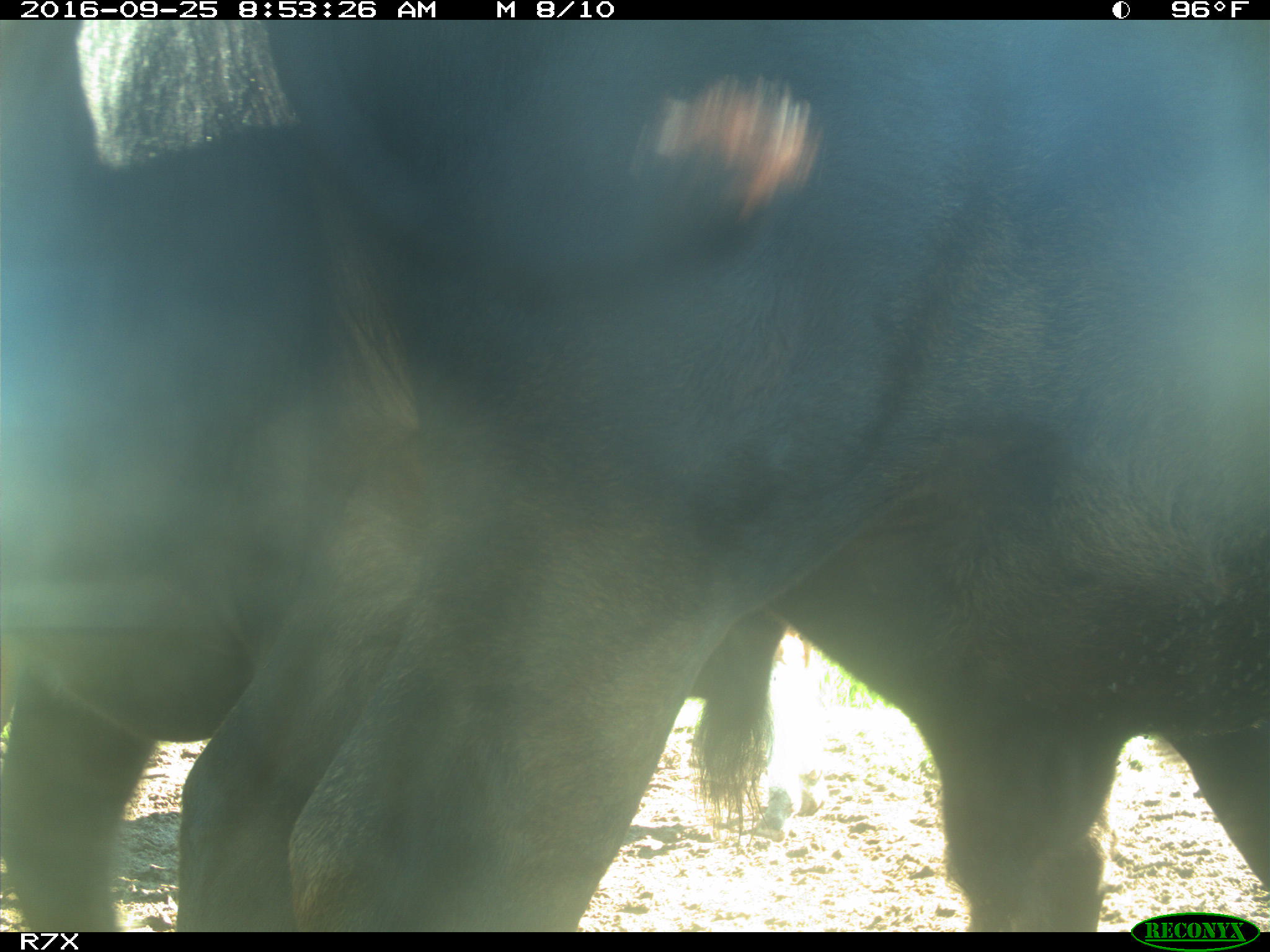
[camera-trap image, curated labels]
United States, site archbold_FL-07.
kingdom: Animalia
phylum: Chordata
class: Mammalia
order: Artiodactyla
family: Bovidae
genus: Bos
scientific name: Bos taurus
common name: domestic cow